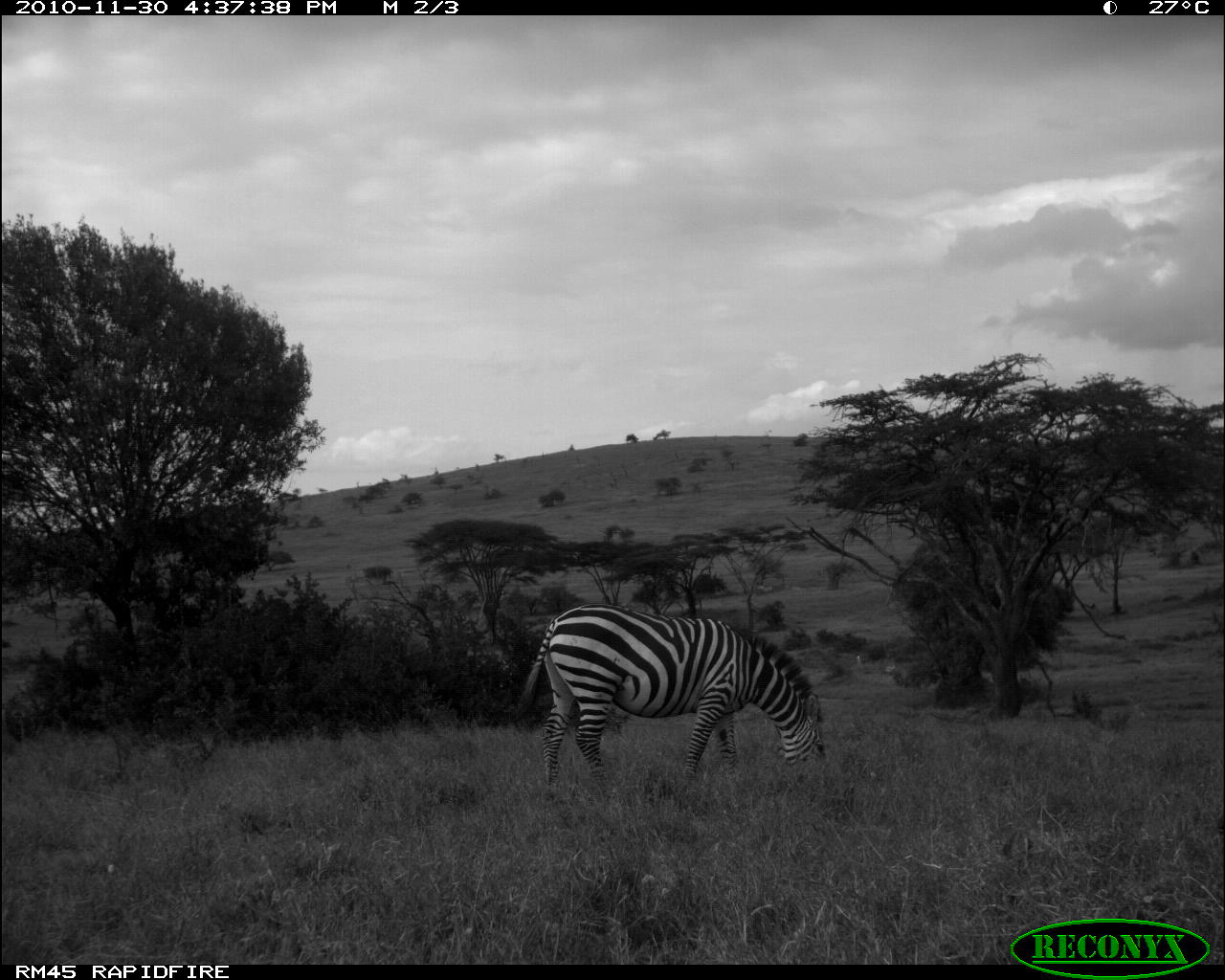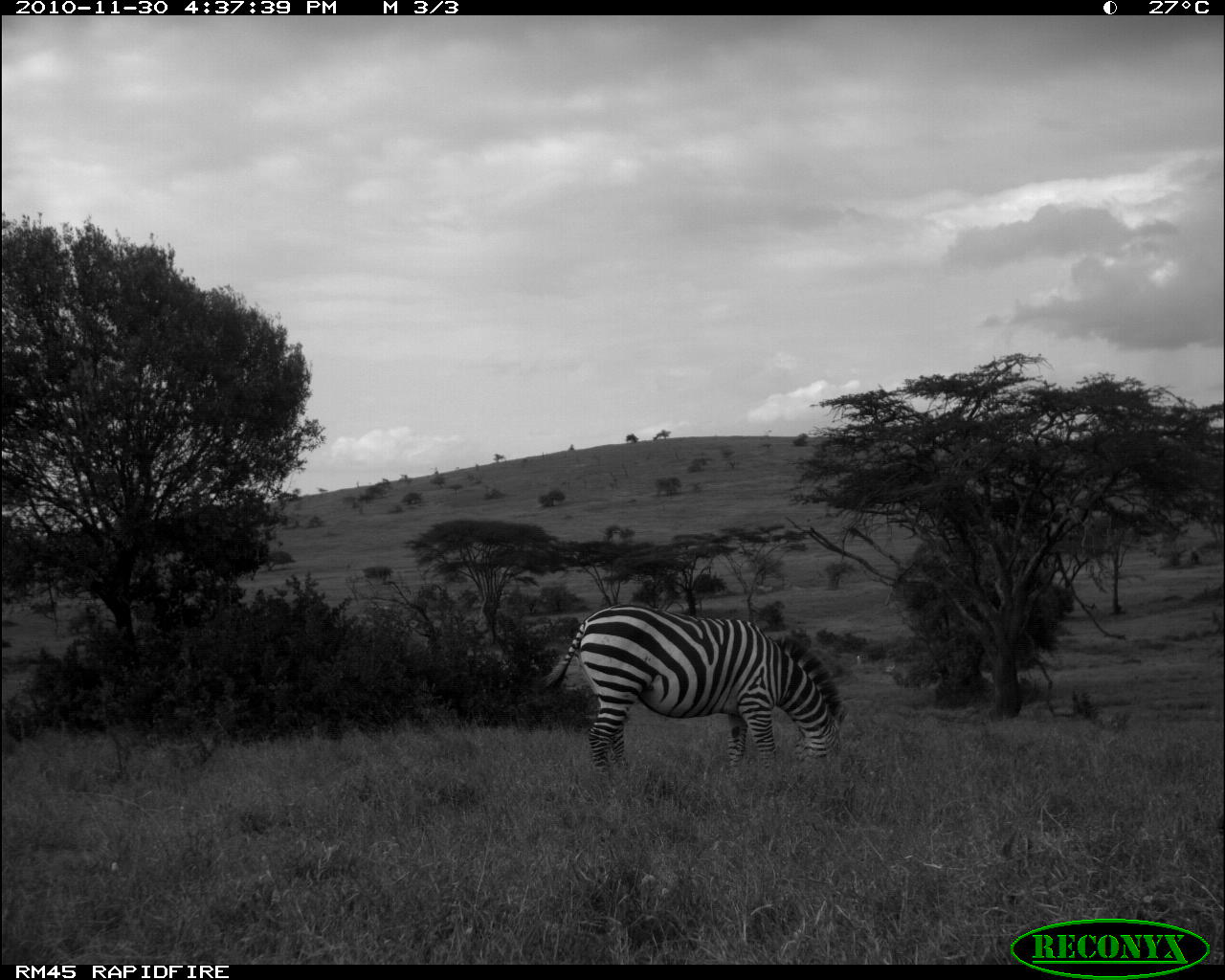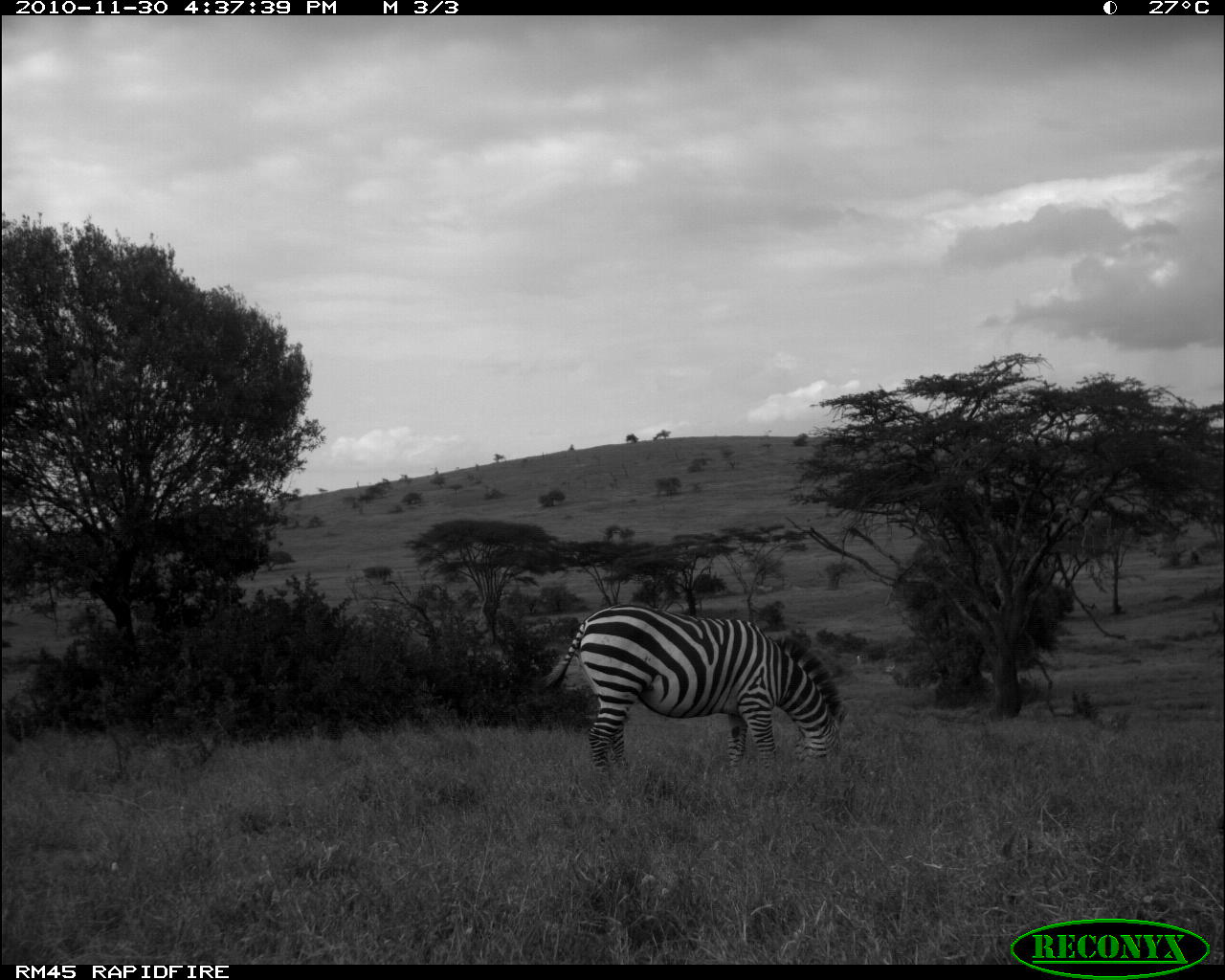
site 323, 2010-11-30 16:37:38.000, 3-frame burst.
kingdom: Animalia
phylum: Chordata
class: Mammalia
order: Artiodactyla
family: Bovidae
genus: Nanger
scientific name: Nanger granti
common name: grant's gazelle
Nanger granti (grant's gazelle), count 2.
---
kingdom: Animalia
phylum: Chordata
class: Mammalia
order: Perissodactyla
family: Equidae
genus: Equus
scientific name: Equus quagga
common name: plains zebra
Equus quagga (plains zebra), count 2.